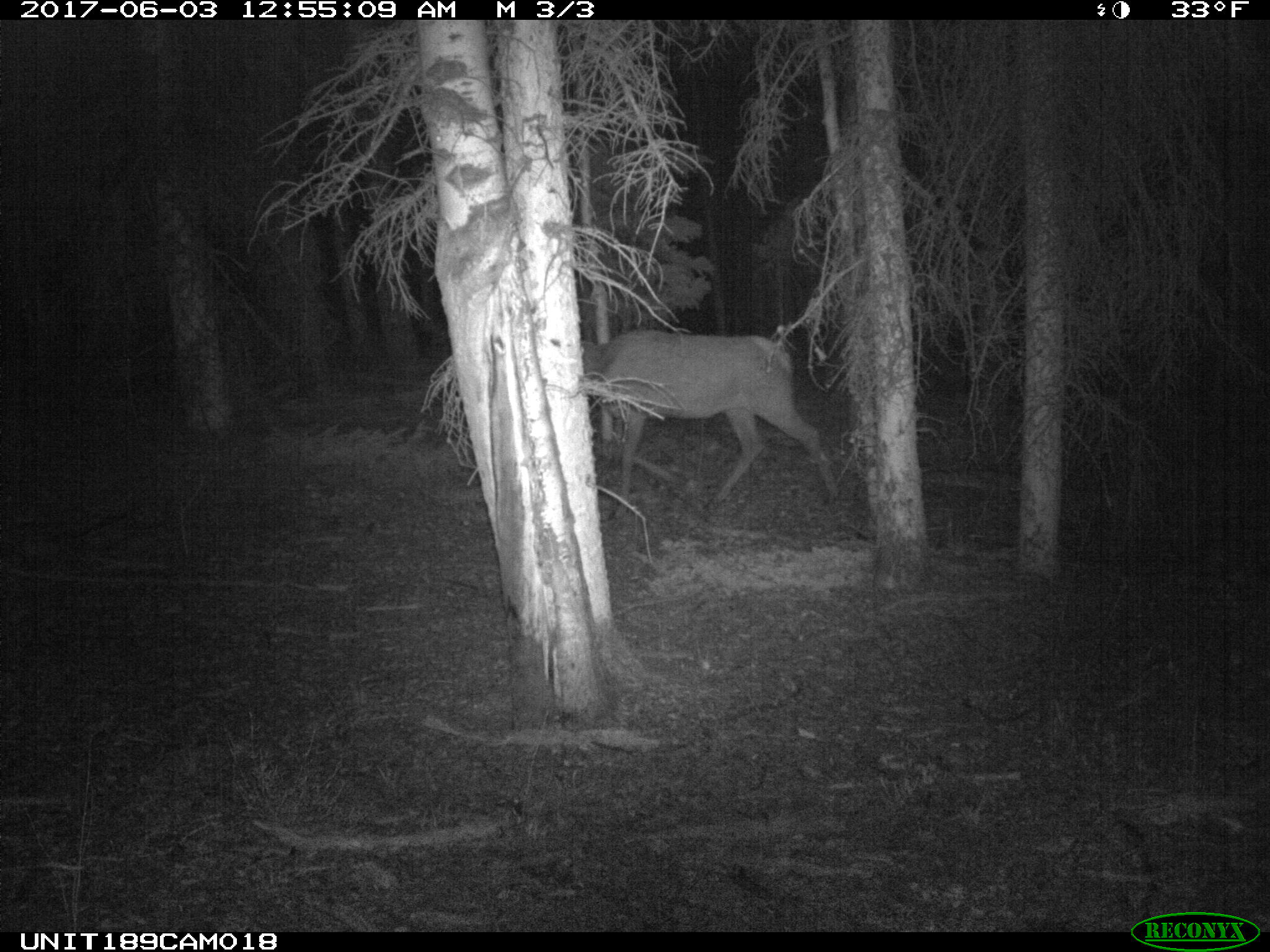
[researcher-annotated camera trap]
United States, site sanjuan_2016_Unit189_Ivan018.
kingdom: Animalia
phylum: Chordata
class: Mammalia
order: Artiodactyla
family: Cervidae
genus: Cervus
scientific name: Cervus elaphus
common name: red deer